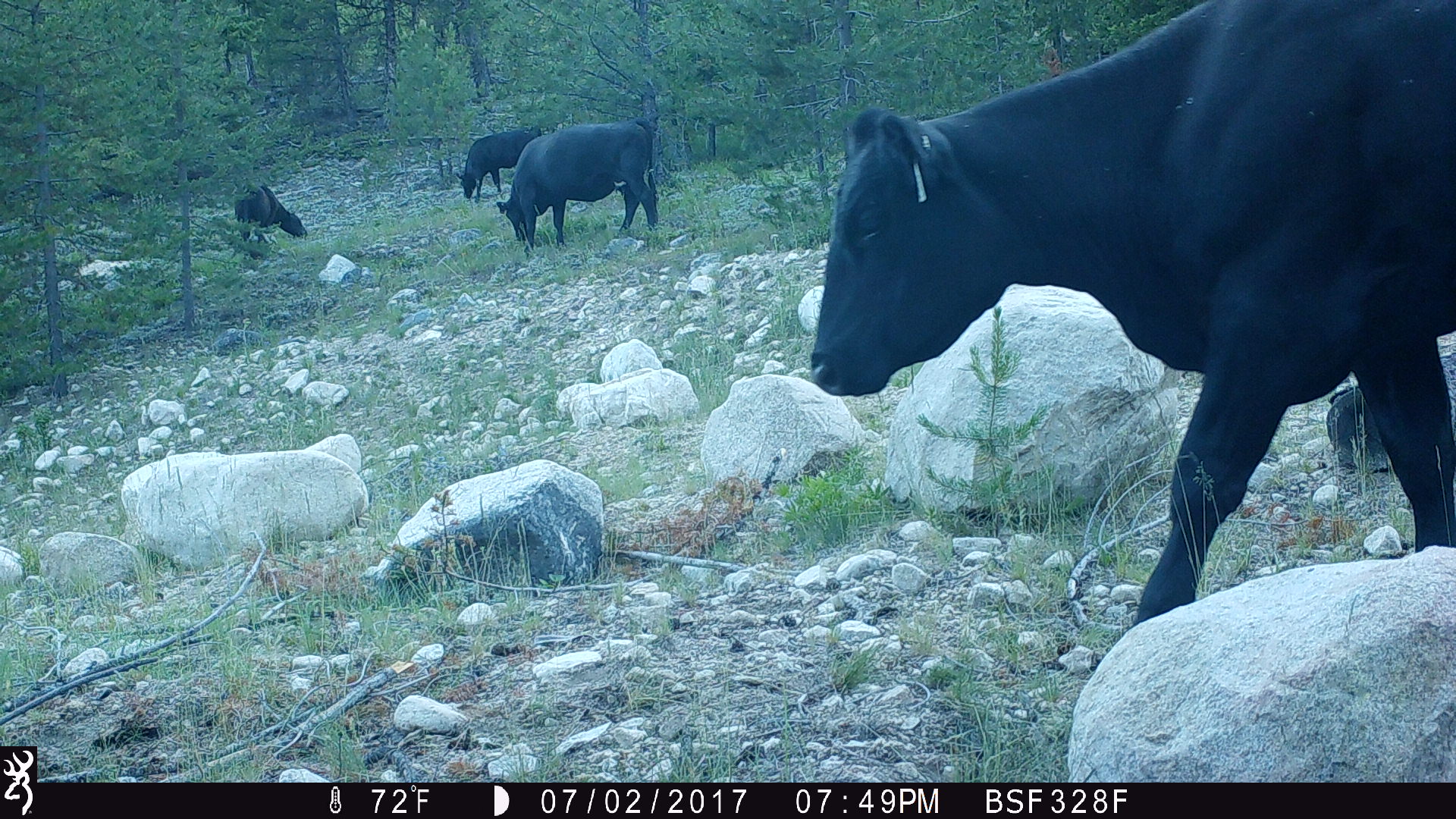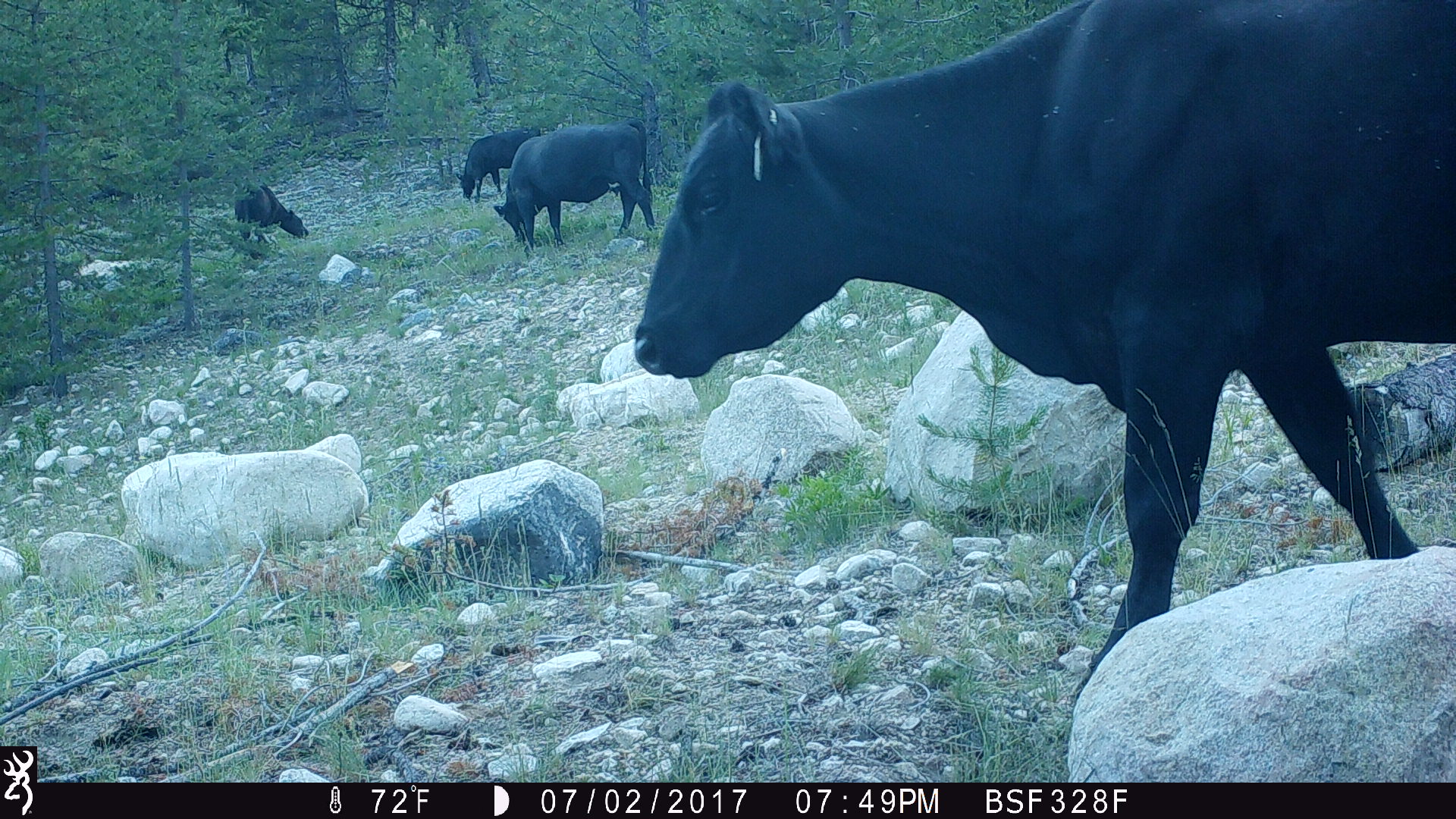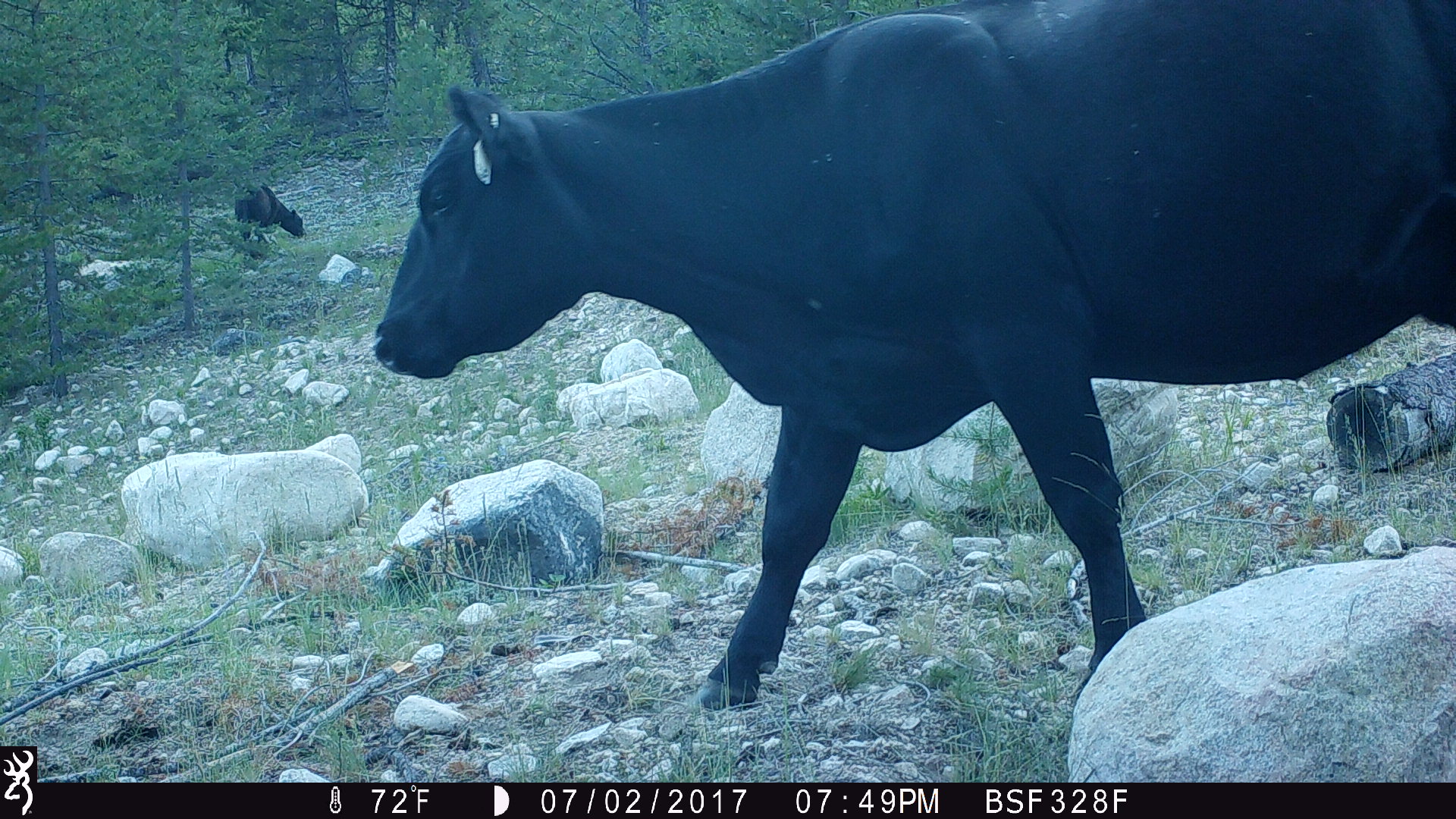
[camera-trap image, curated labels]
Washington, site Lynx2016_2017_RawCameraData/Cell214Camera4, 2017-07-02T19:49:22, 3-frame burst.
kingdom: Animalia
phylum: Chordata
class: Mammalia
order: Artiodactyla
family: Bovidae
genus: Bos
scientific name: Bos taurus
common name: domestic cattle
Domestic cattle (Bos taurus). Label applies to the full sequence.